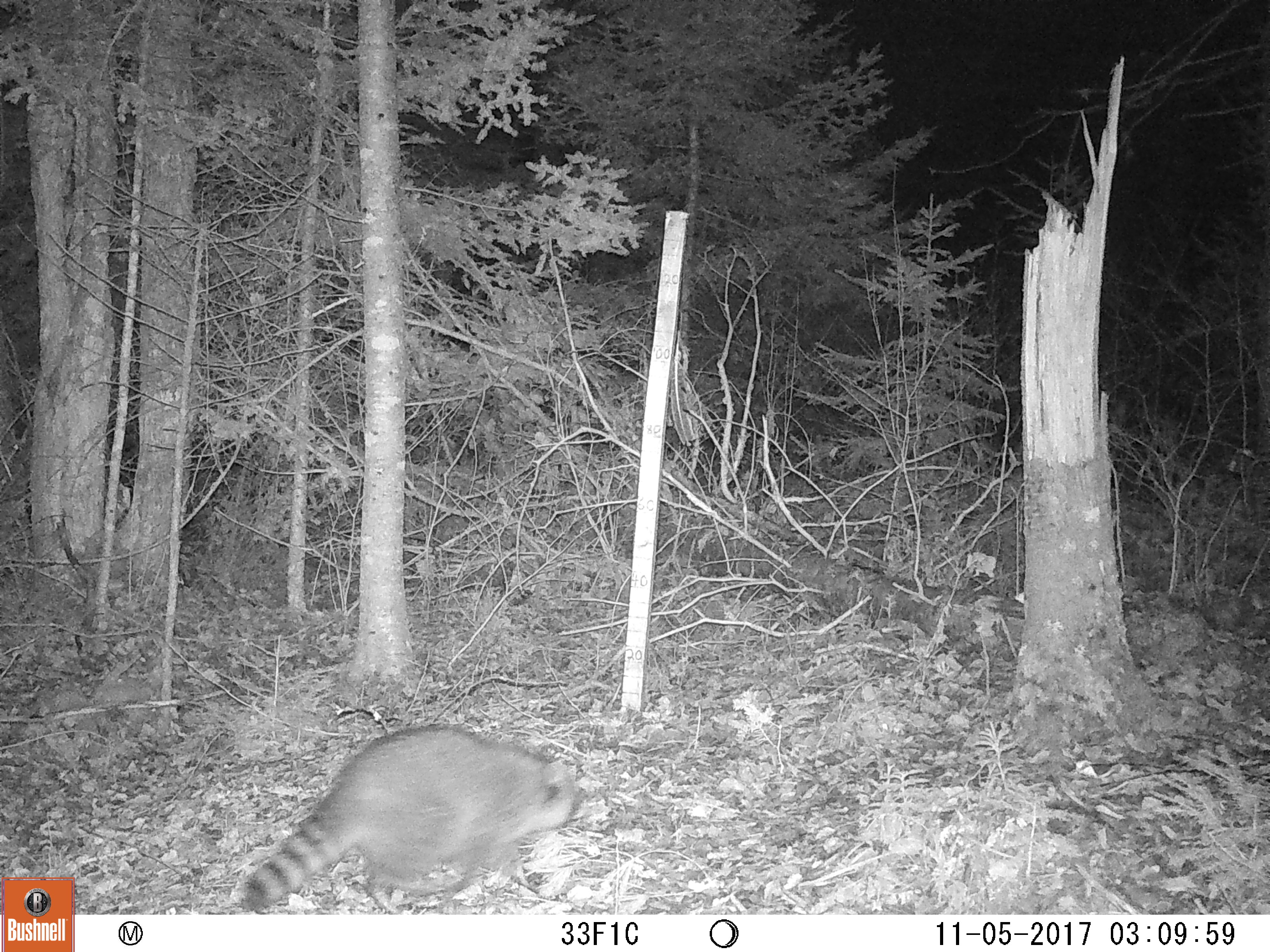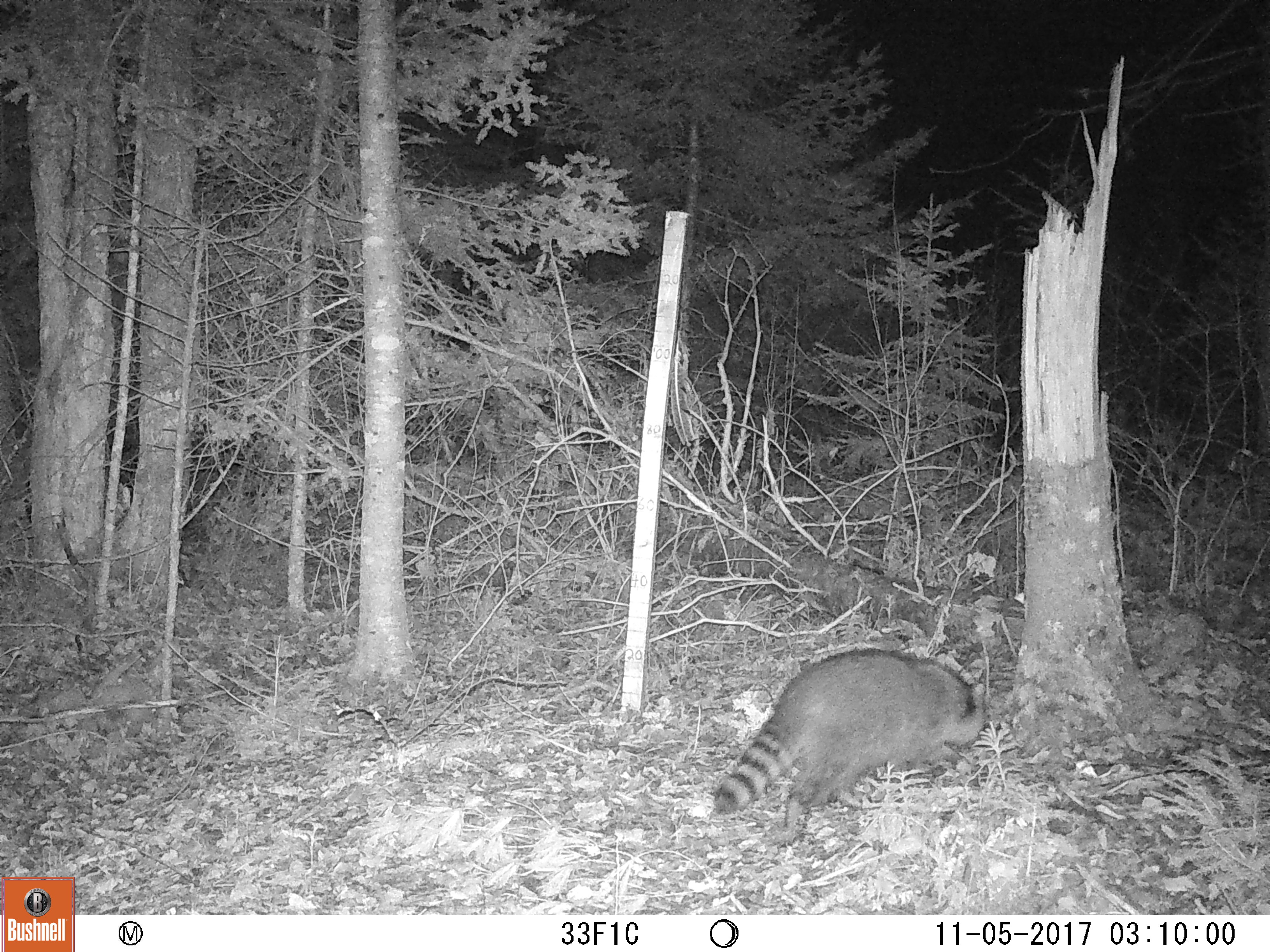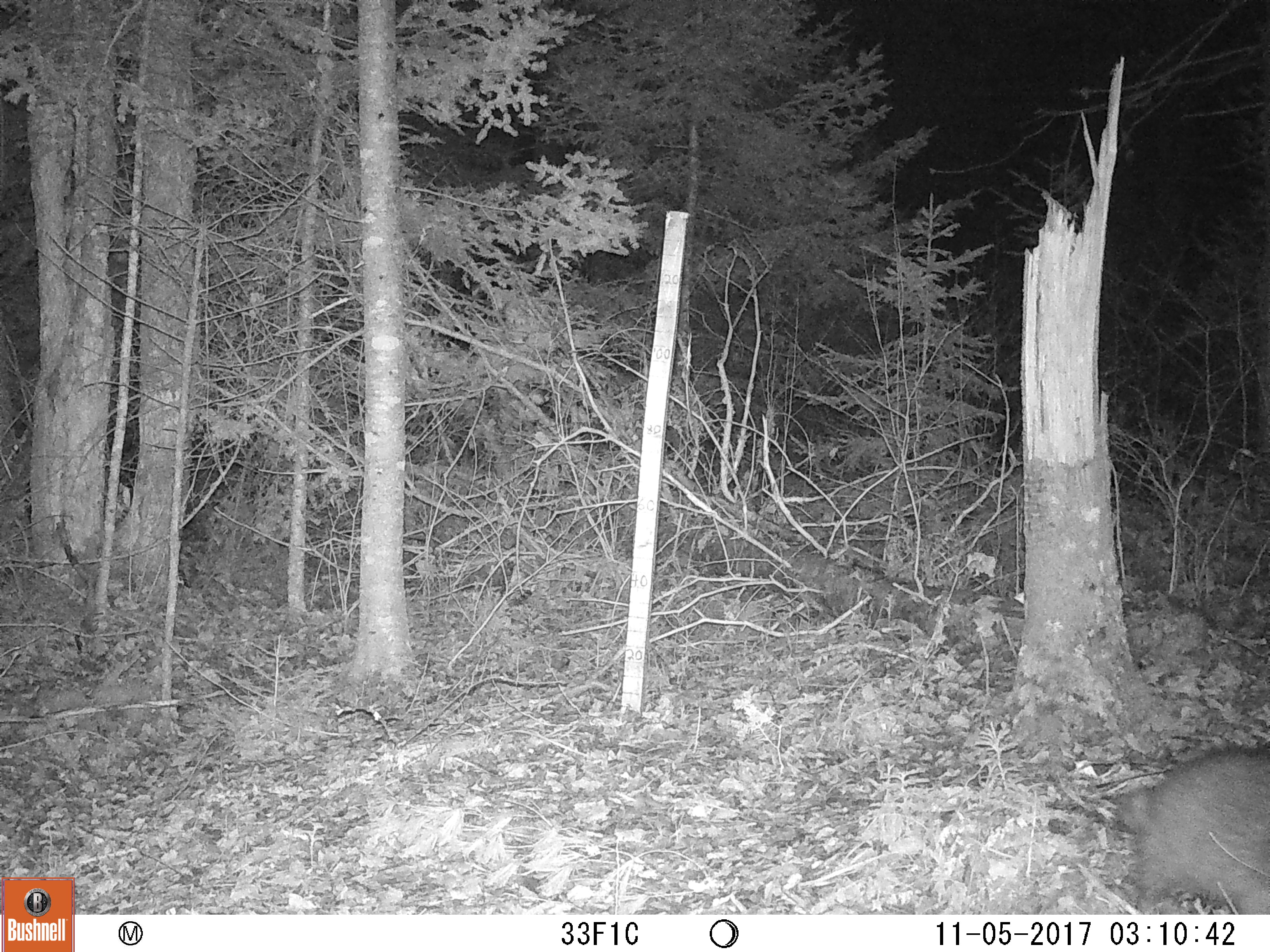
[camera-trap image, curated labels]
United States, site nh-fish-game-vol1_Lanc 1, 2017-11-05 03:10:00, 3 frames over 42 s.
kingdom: Animalia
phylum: Chordata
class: Mammalia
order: Carnivora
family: Procyonidae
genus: Procyon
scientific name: Procyon lotor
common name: raccoon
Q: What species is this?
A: Raccoon (Procyon lotor).